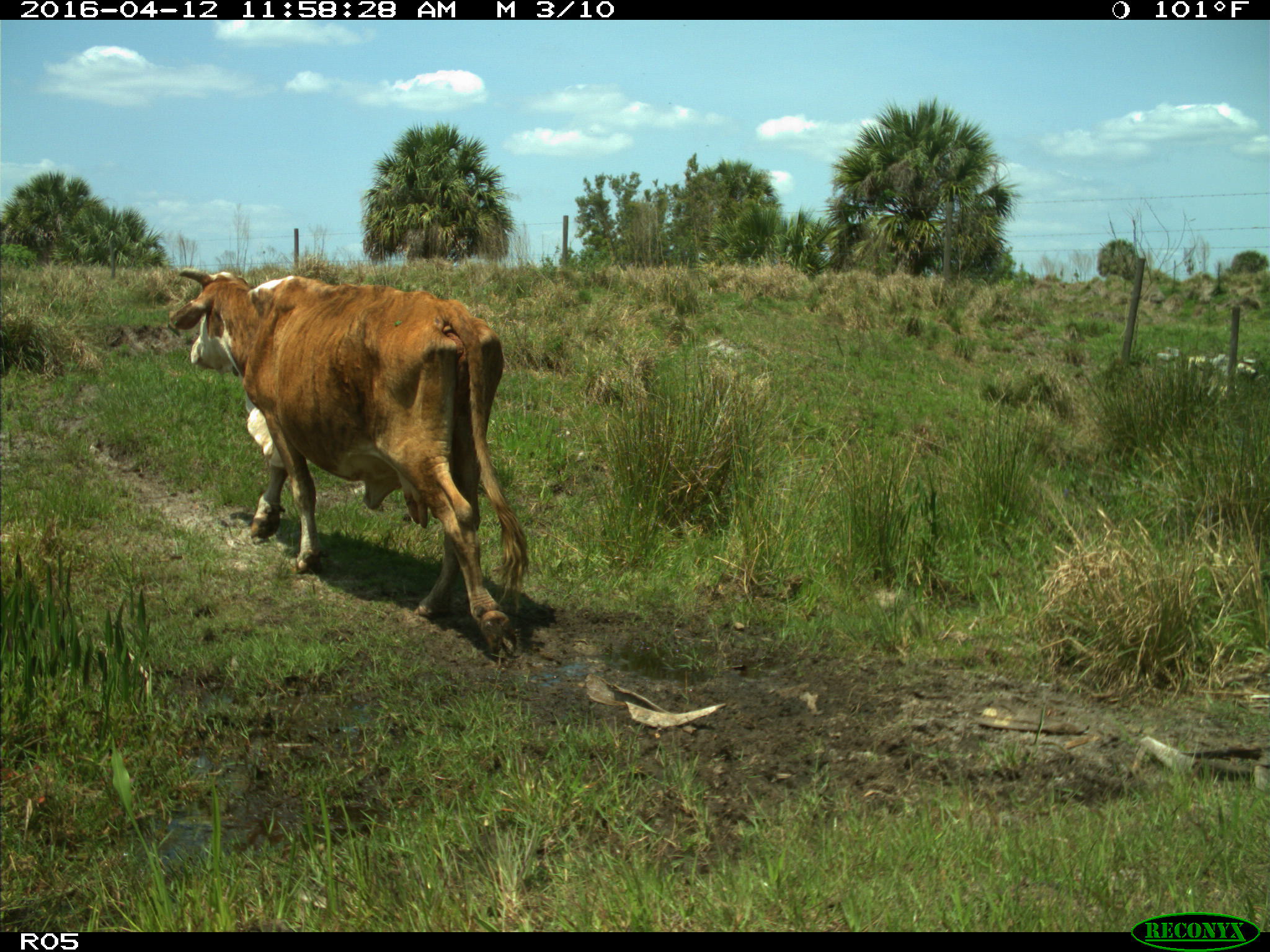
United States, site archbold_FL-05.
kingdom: Animalia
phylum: Chordata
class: Mammalia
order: Artiodactyla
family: Bovidae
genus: Bos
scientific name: Bos taurus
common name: domestic cow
Bos taurus (domestic cow).